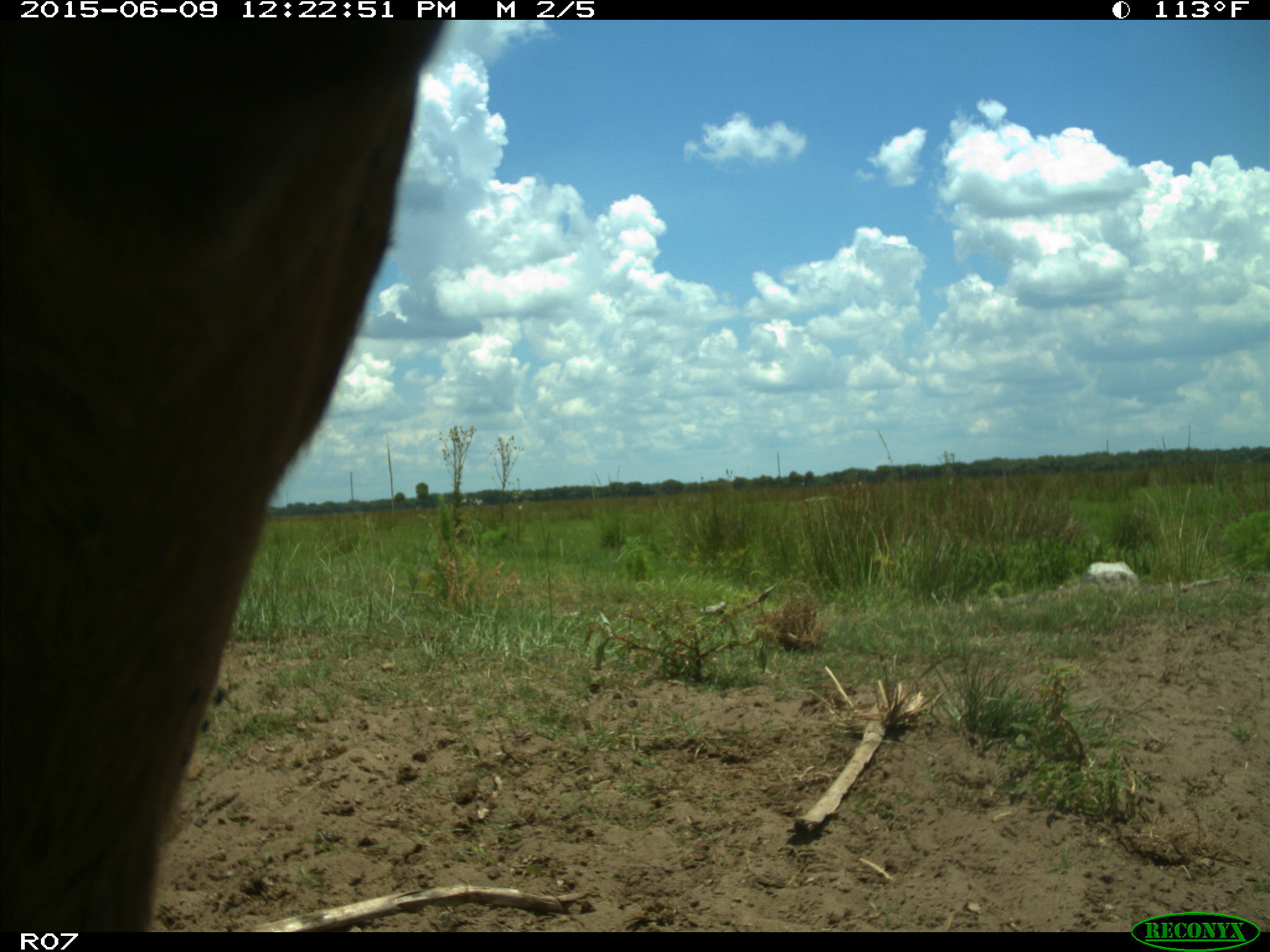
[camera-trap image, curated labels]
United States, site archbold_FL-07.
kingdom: Animalia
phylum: Chordata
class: Mammalia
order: Artiodactyla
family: Bovidae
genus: Bos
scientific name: Bos taurus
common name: domestic cow